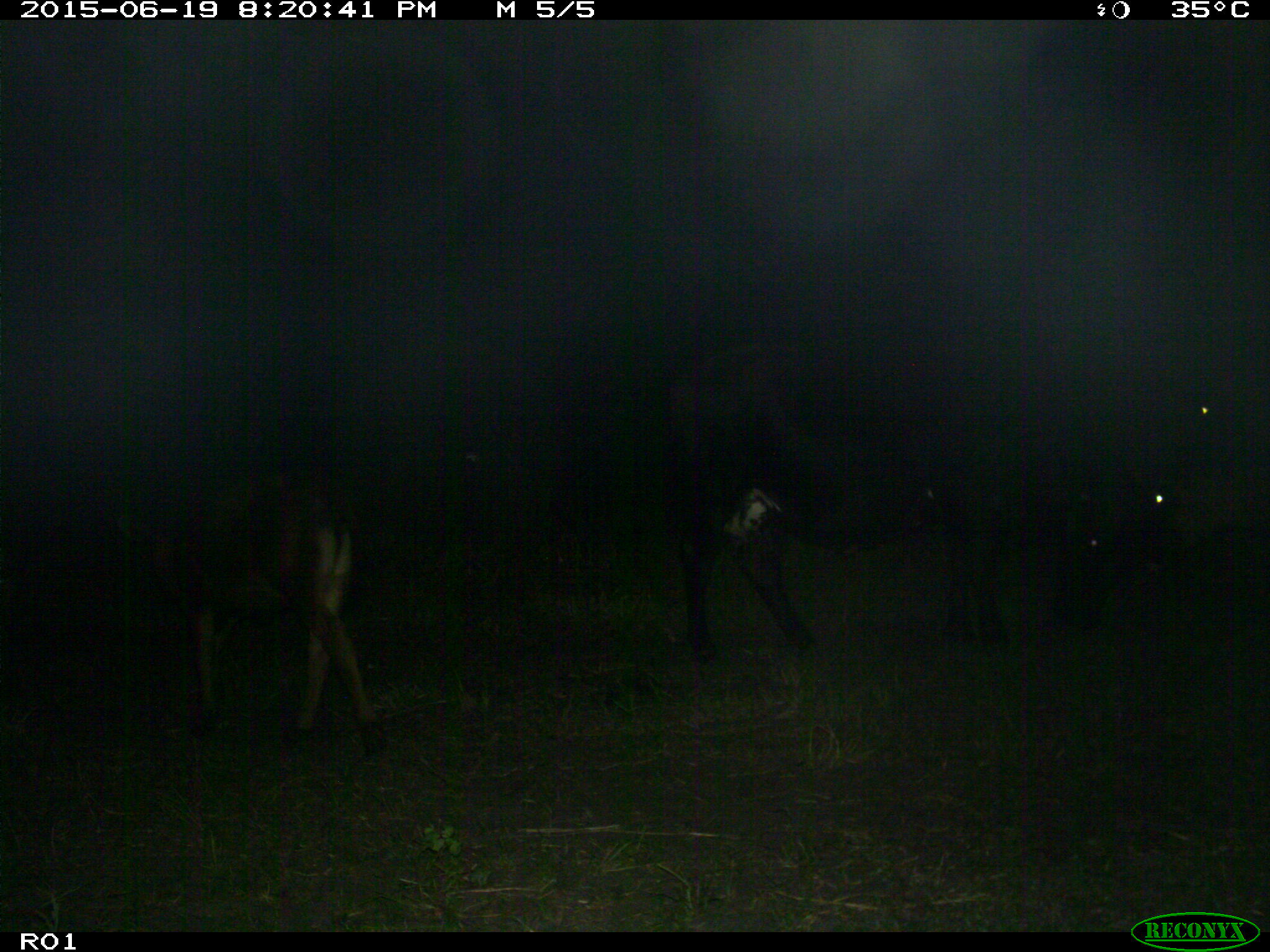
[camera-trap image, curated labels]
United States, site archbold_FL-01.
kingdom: Animalia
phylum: Chordata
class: Mammalia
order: Artiodactyla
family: Bovidae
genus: Bos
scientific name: Bos taurus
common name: domestic cow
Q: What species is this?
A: Bos taurus (domestic cow).